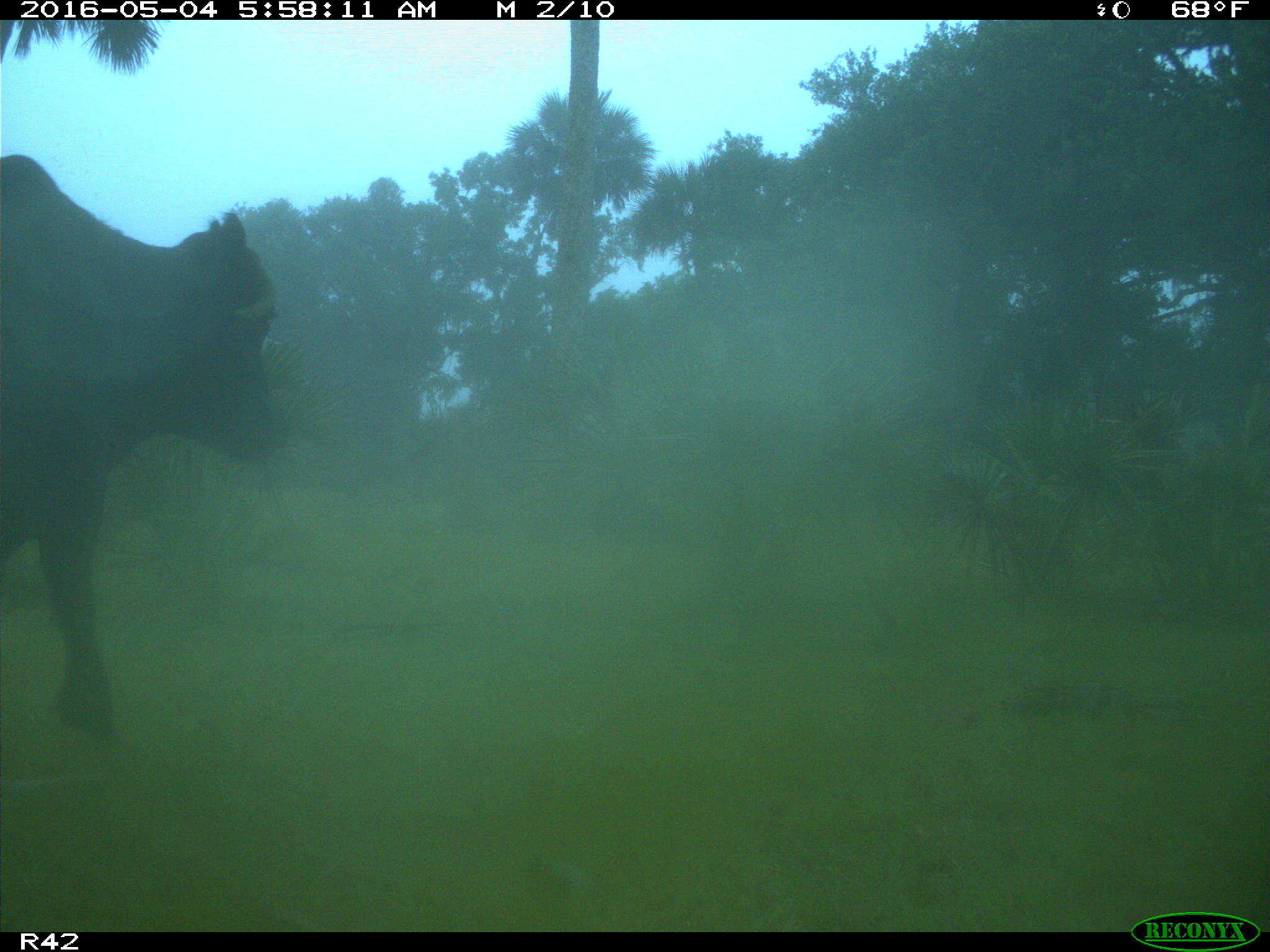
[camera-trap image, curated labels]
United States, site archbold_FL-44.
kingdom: Animalia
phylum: Chordata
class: Mammalia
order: Artiodactyla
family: Bovidae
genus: Bos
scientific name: Bos taurus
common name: domestic cow